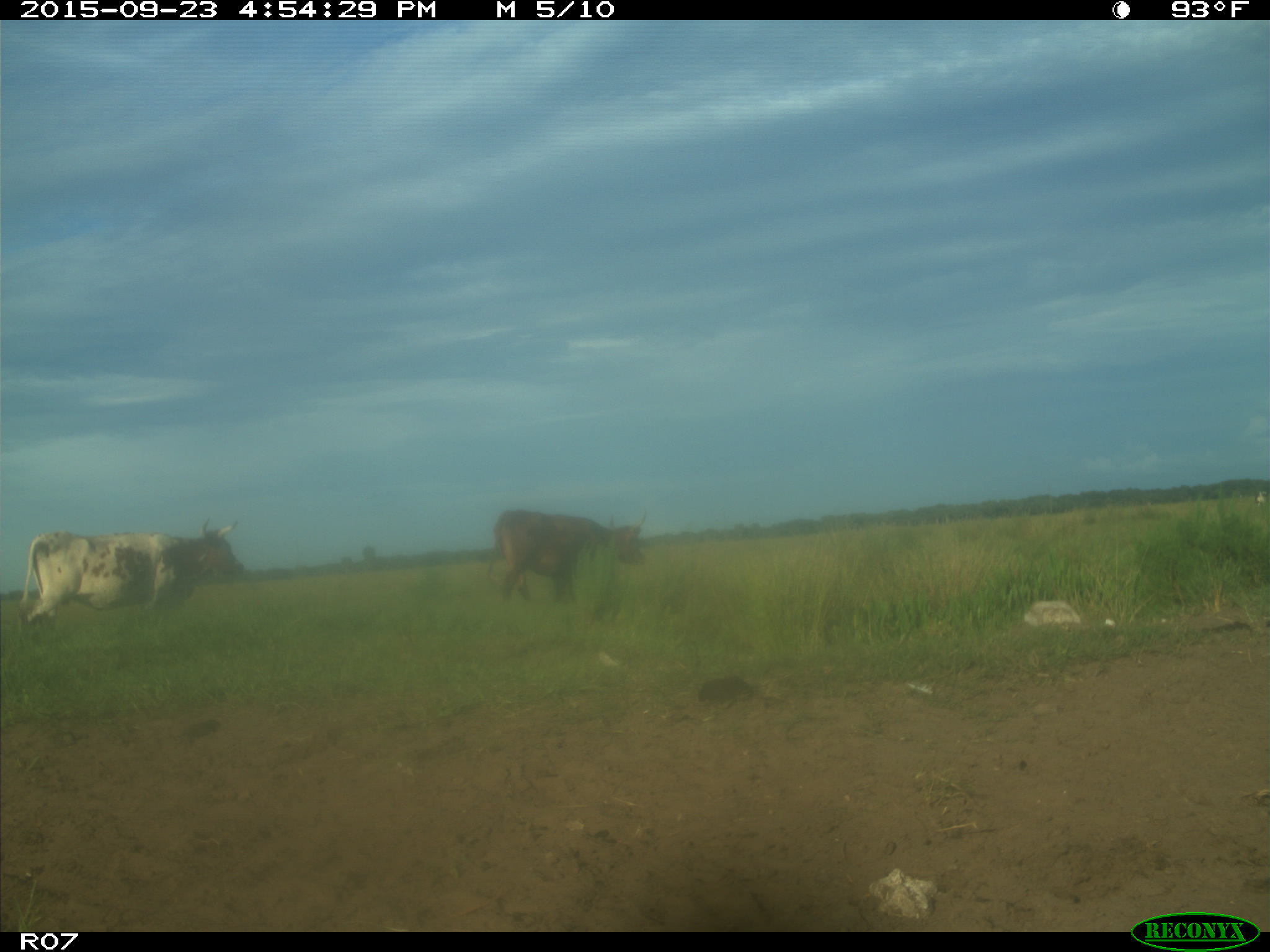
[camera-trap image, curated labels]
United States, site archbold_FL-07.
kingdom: Animalia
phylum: Chordata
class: Mammalia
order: Artiodactyla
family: Bovidae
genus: Bos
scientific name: Bos taurus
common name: domestic cow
Bos taurus (domestic cow).